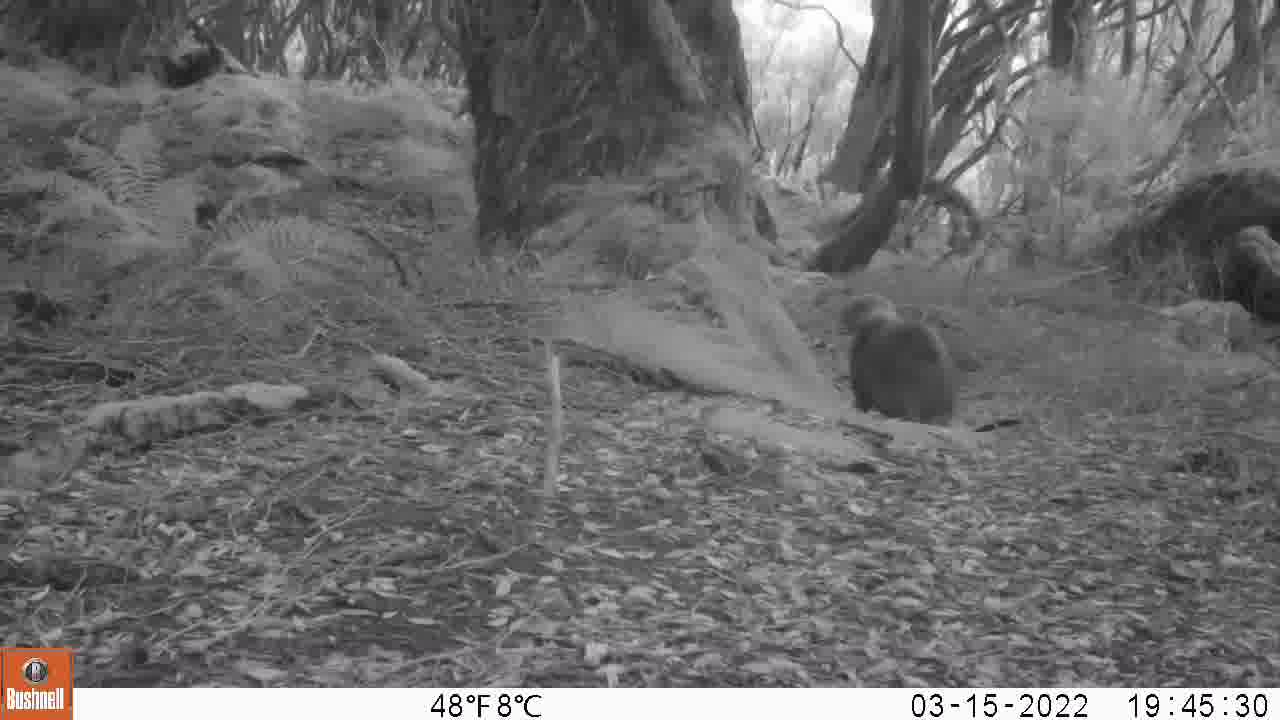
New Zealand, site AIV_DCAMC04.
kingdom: Animalia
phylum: Chordata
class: Mammalia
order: Carnivora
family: Otariidae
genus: Phocarctos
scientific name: Phocarctos hookeri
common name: new zealand sea lion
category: sealion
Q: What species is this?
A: Sealion (new zealand sea lion) (Phocarctos hookeri).